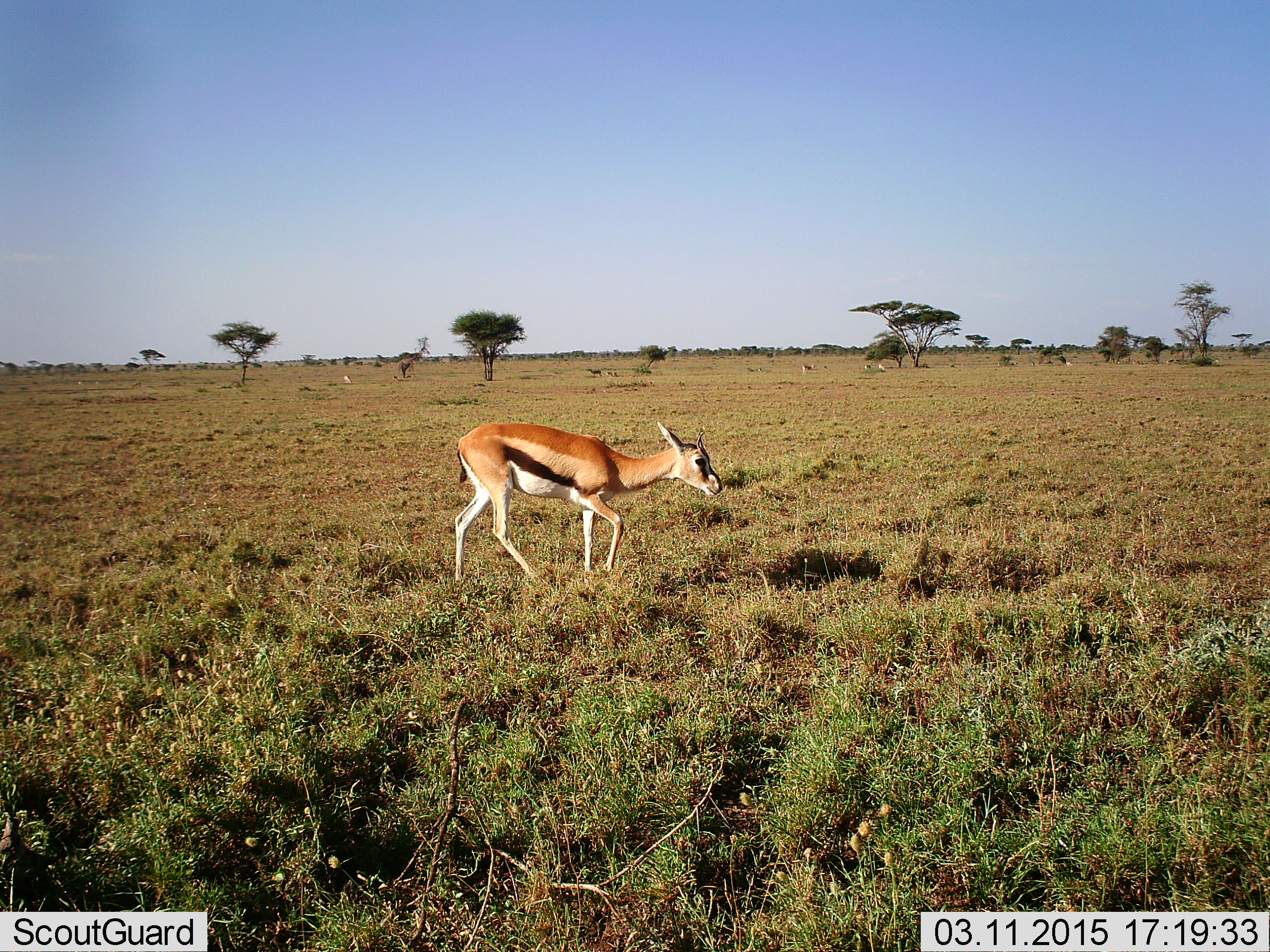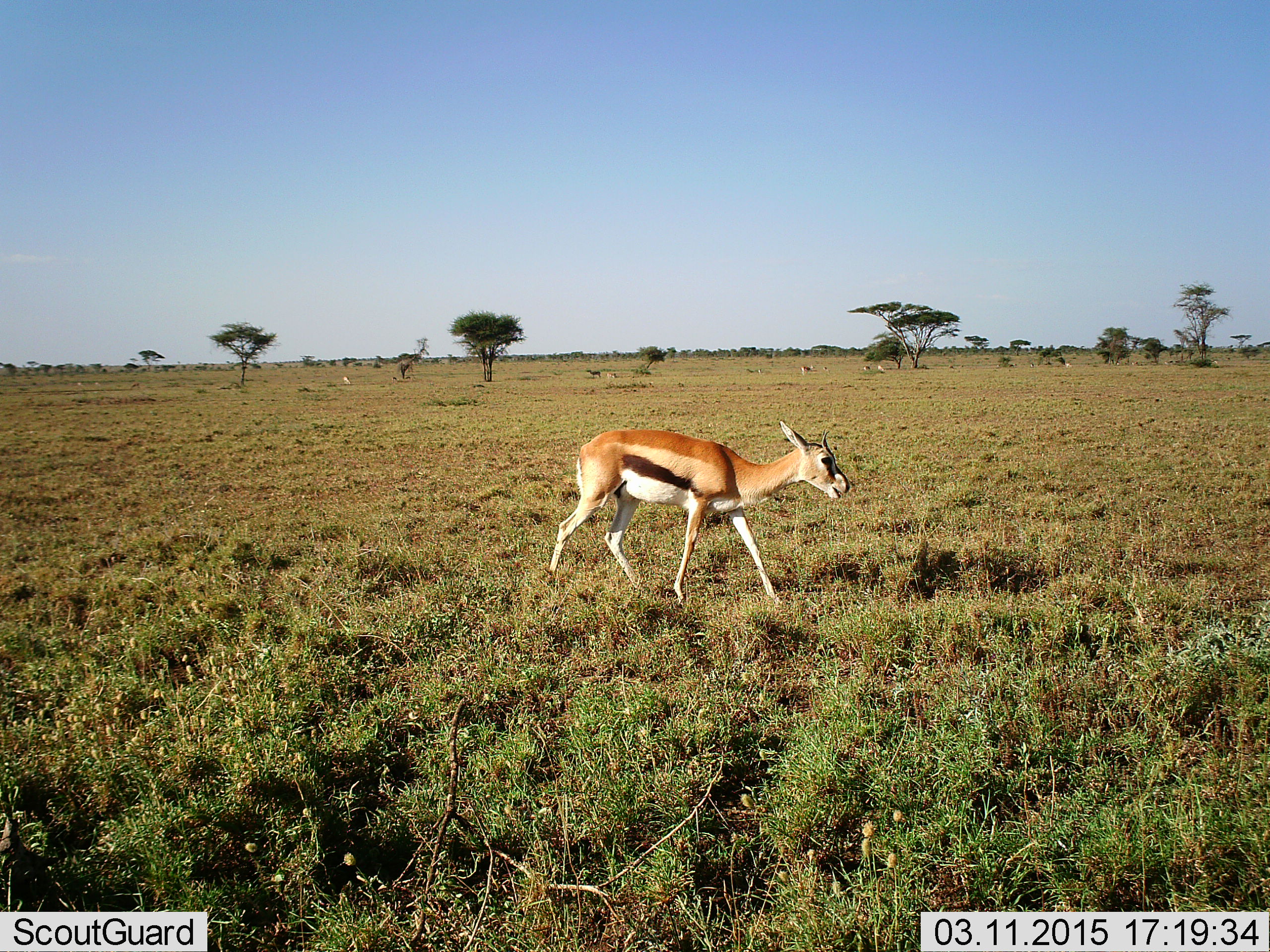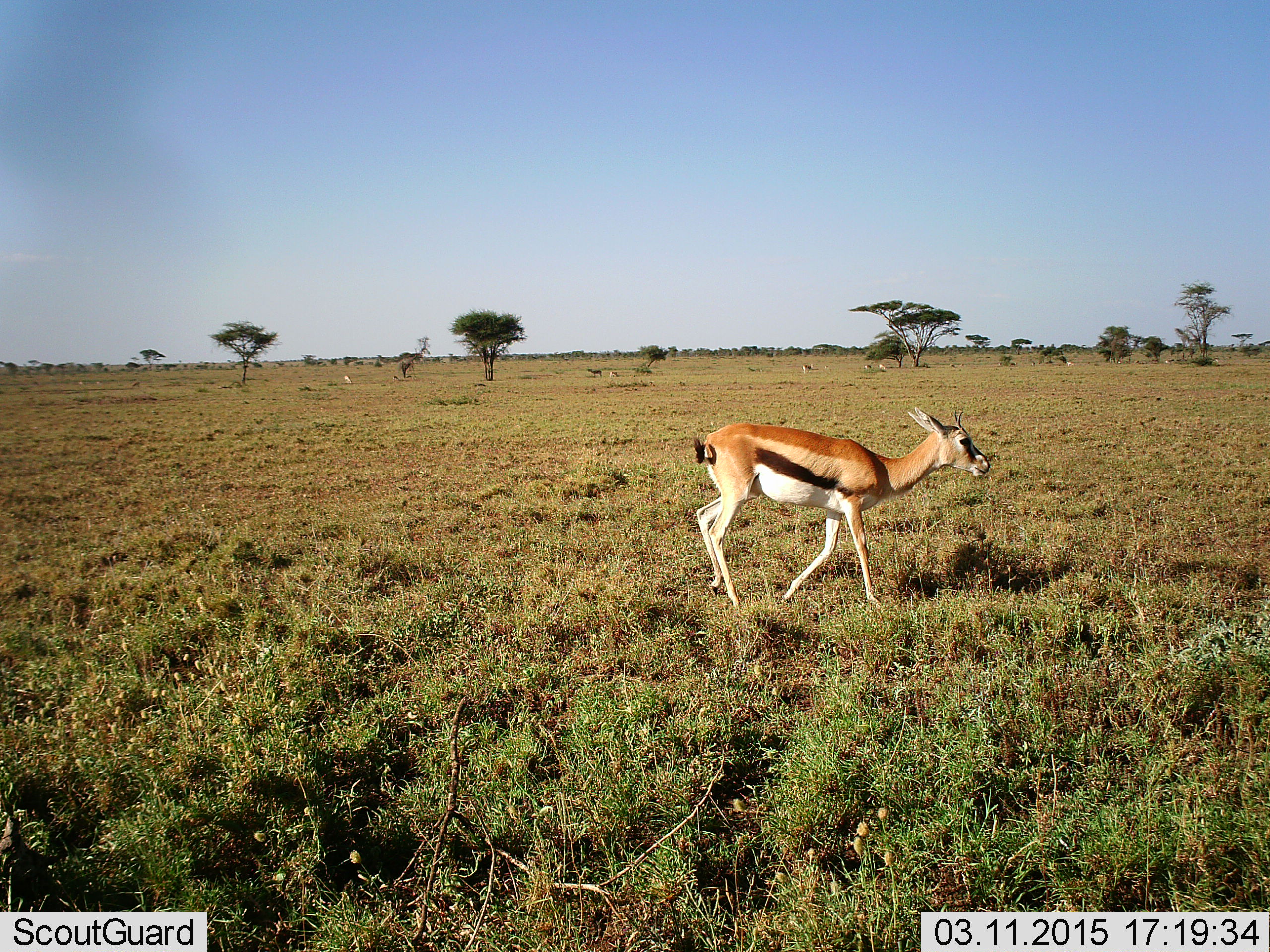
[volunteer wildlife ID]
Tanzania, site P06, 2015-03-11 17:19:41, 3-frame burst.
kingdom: Animalia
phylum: Chordata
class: Mammalia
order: Artiodactyla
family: Bovidae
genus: Eudorcas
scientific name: Eudorcas thomsonii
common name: thomson's gazelle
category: gazellethomsons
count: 1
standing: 10%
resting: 0%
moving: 100%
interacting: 0%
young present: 10%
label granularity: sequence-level